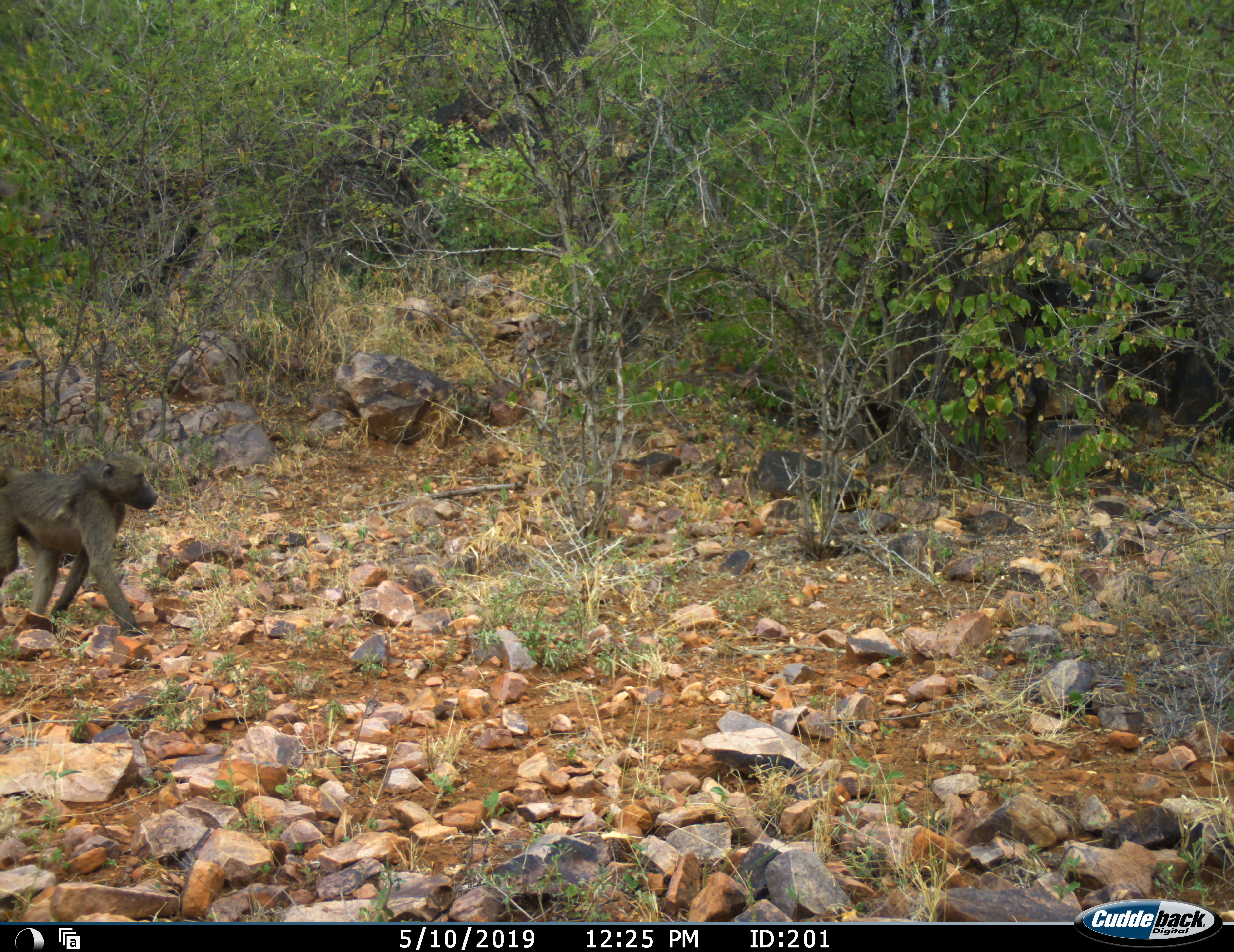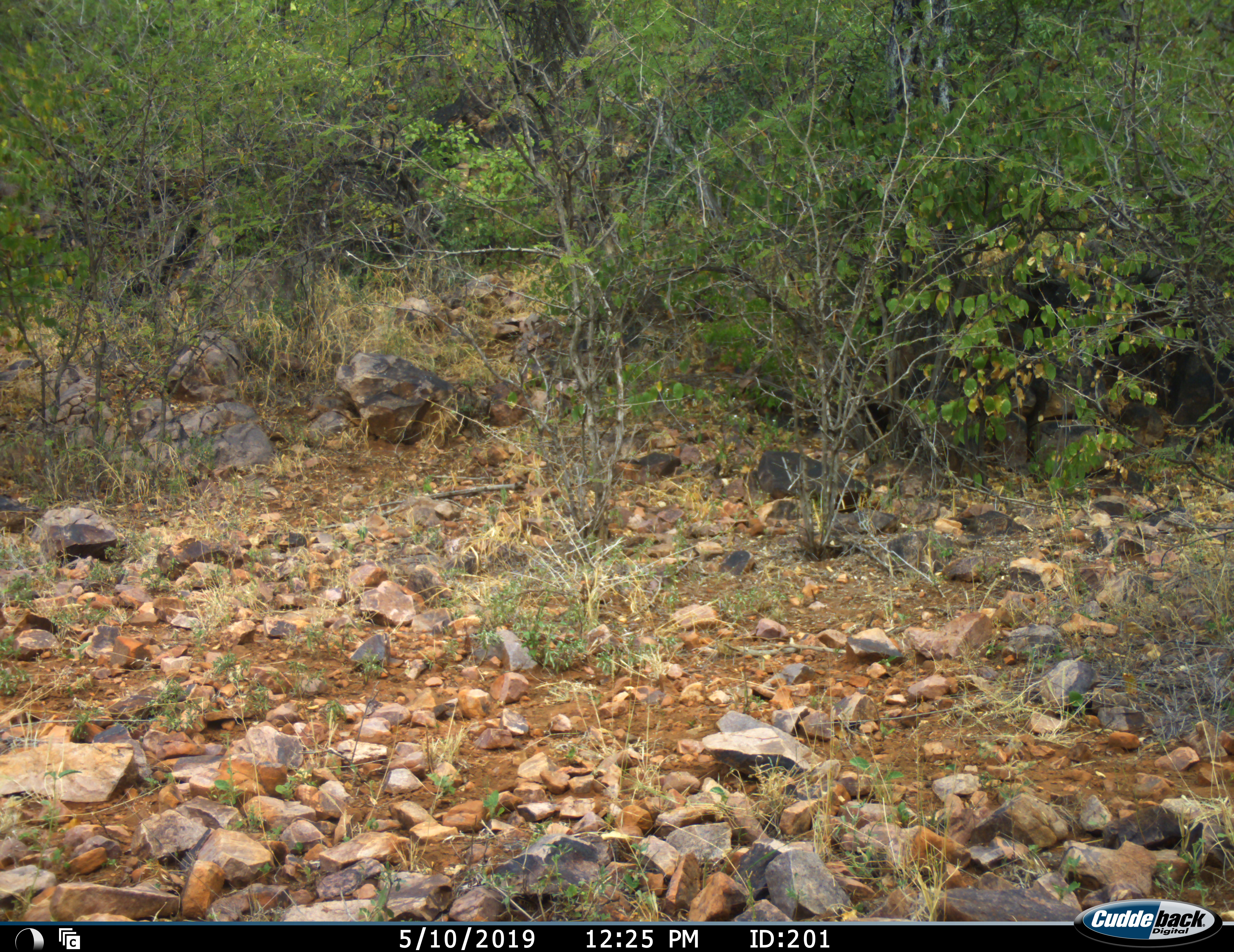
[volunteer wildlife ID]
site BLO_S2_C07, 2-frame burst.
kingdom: Animalia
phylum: Chordata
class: Mammalia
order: Primates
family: Cercopithecidae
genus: Papio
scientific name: Papio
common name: baboon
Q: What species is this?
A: Baboon (Papio).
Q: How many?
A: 1.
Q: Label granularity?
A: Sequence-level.